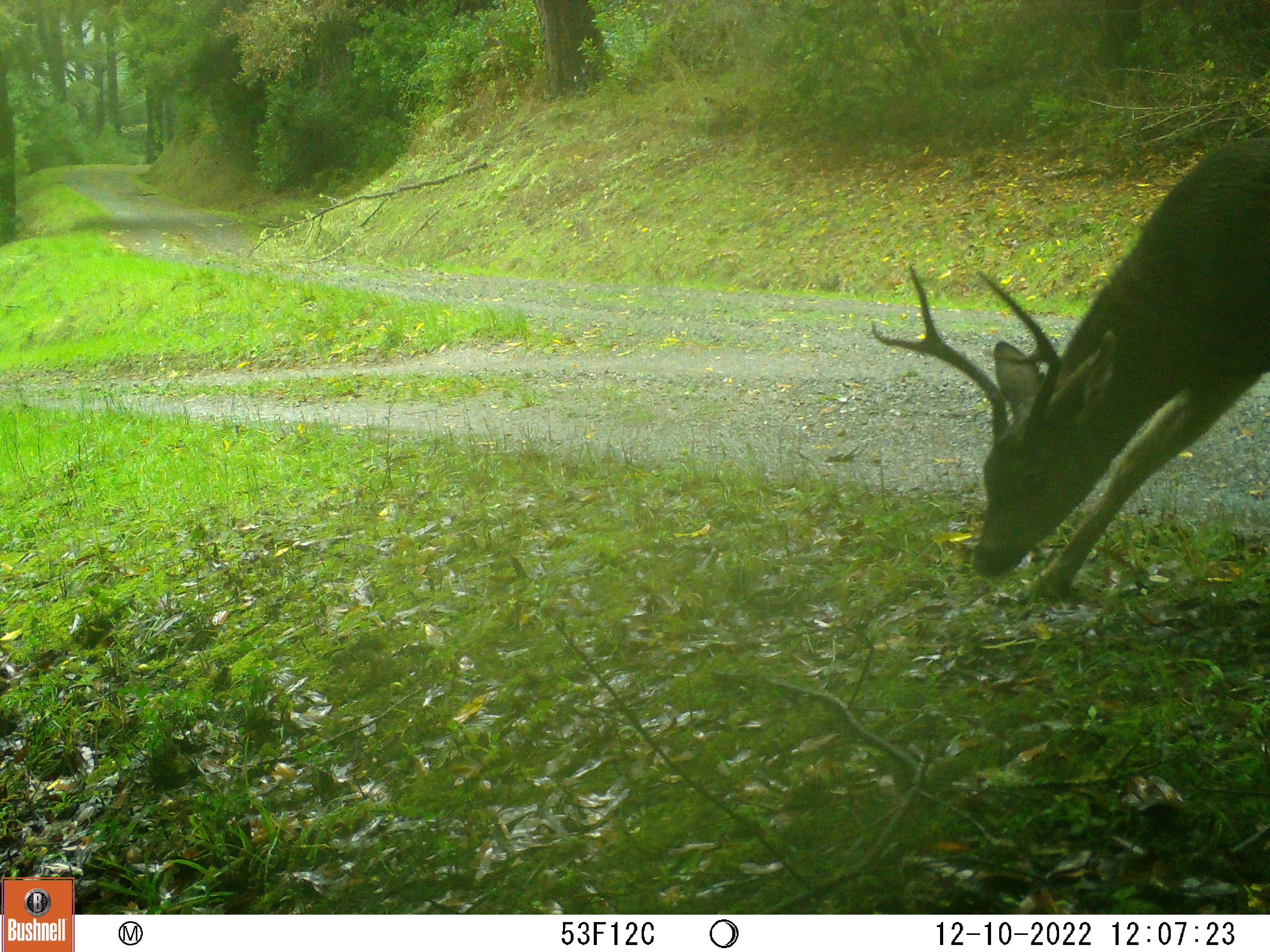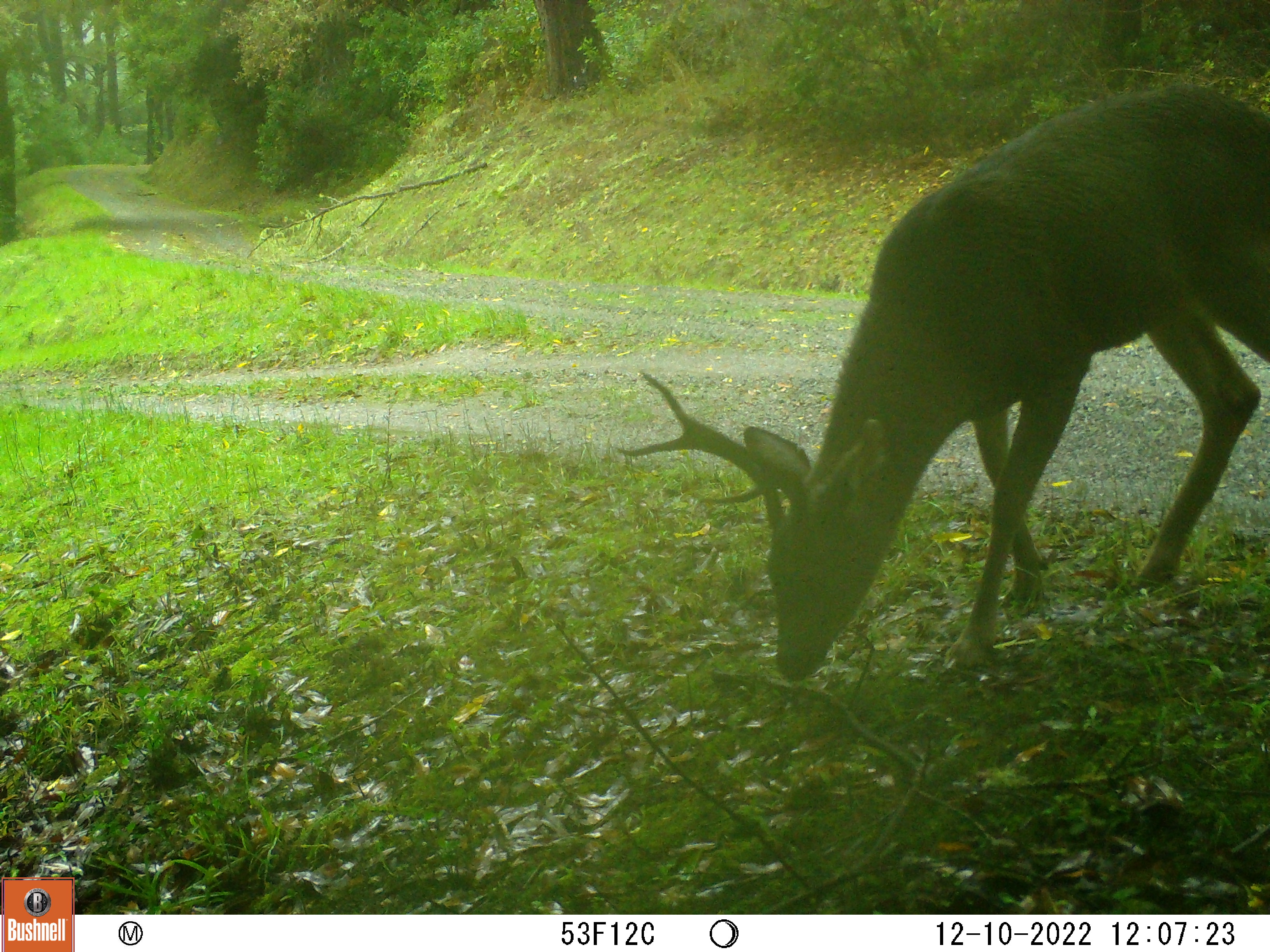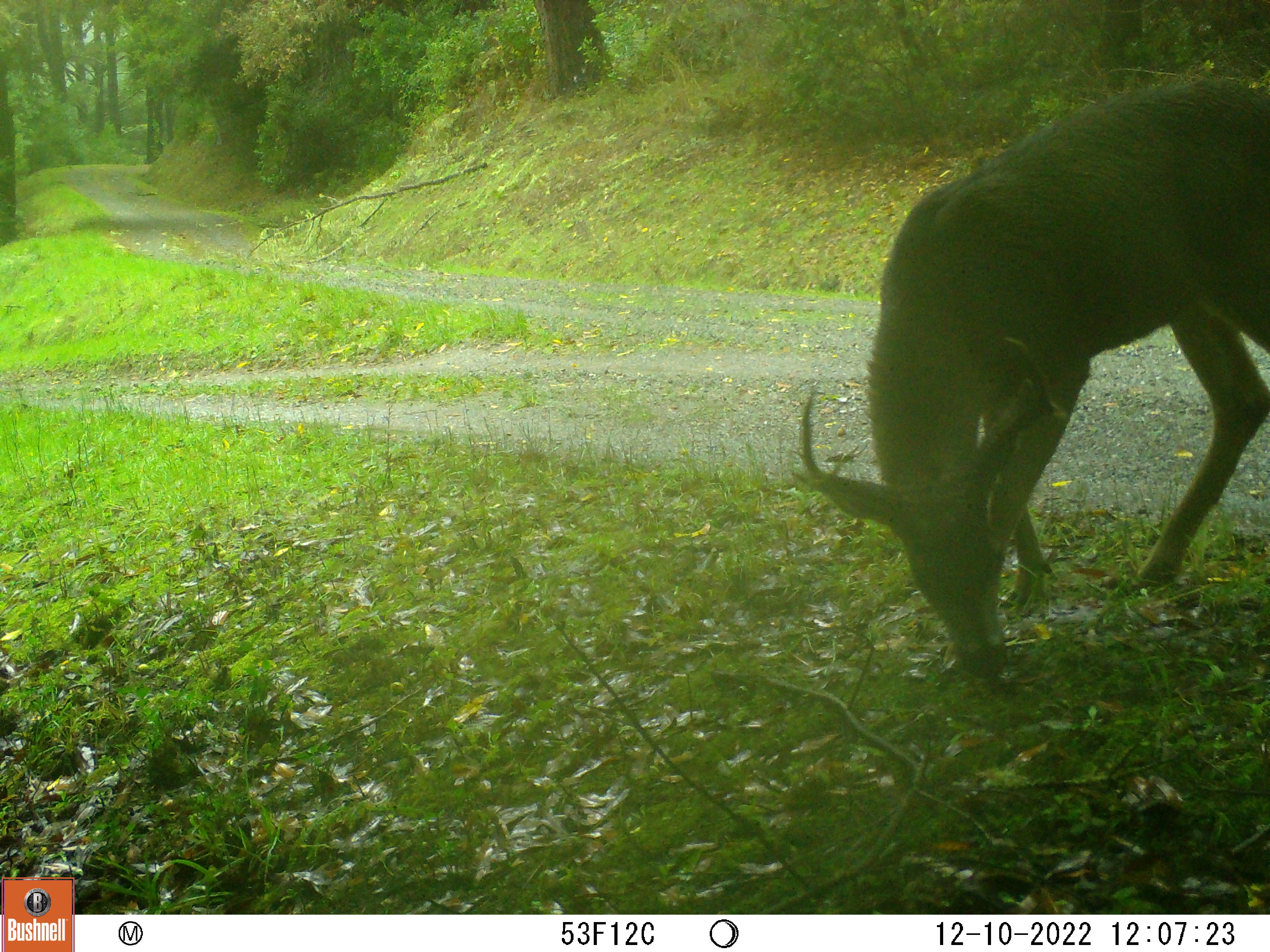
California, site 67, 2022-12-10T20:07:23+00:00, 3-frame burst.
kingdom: Animalia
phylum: Chordata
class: Mammalia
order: Artiodactyla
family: Cervidae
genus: Odocoileus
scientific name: Odocoileus hemionus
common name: mule deer